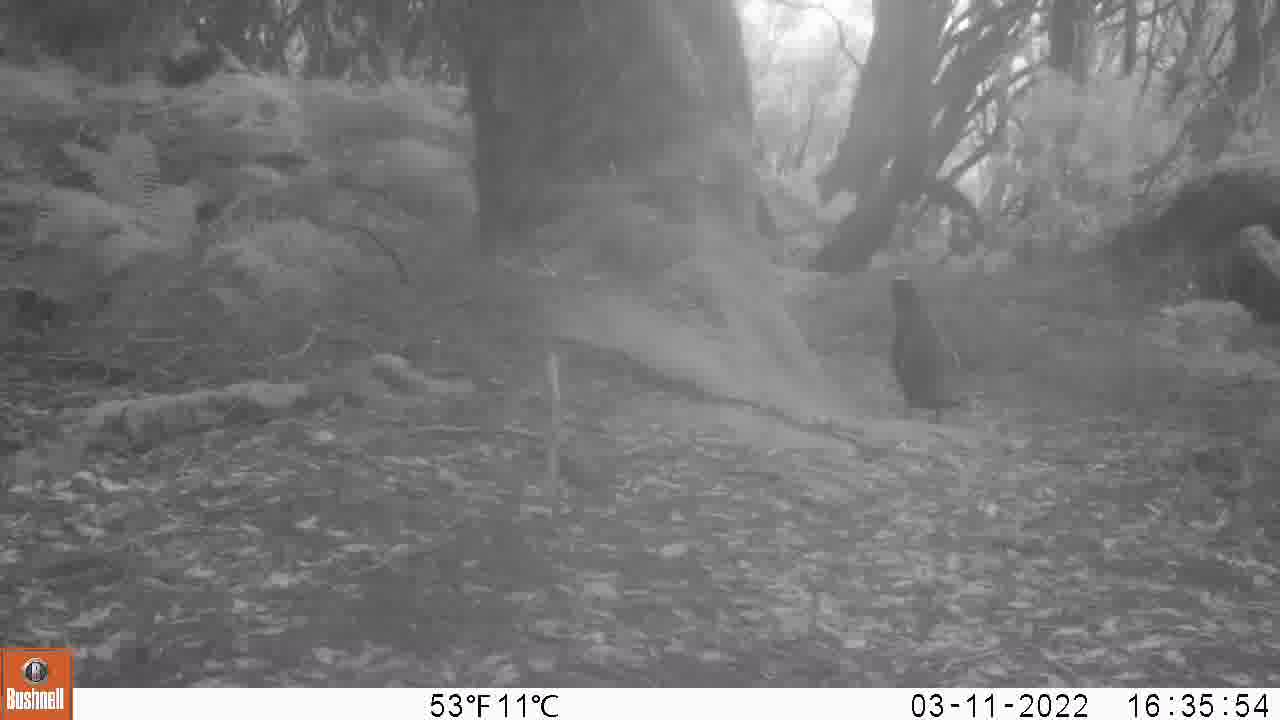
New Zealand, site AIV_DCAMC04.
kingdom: Animalia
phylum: Chordata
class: Aves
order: Sphenisciformes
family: Spheniscidae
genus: Megadyptes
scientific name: Megadyptes antipodes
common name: yellow-eyed penguin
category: yellow eyed penguin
Yellow eyed penguin (yellow-eyed penguin) (Megadyptes antipodes).